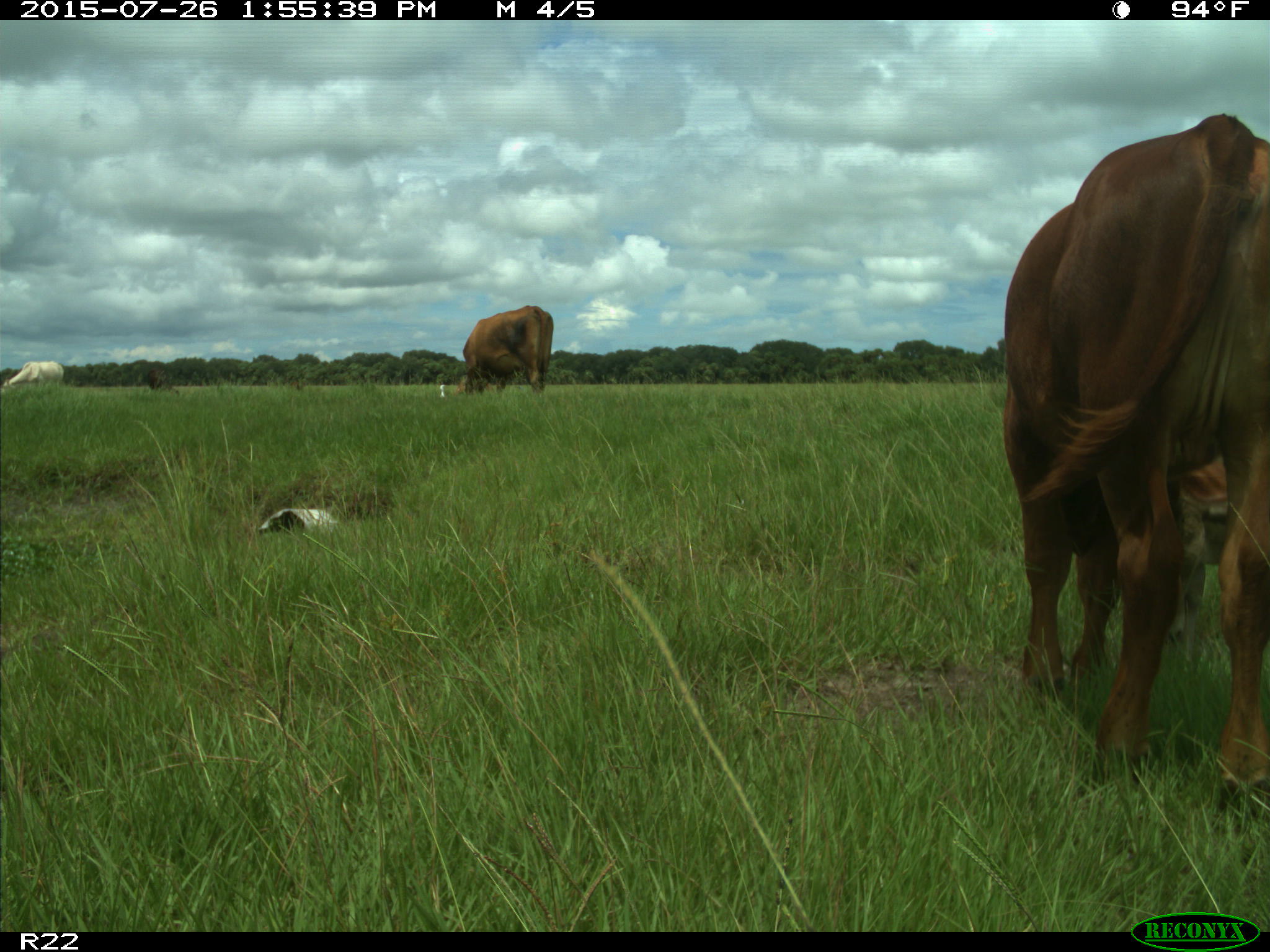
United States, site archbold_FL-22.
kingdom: Animalia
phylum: Chordata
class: Mammalia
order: Artiodactyla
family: Bovidae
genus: Bos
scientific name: Bos taurus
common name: domestic cow